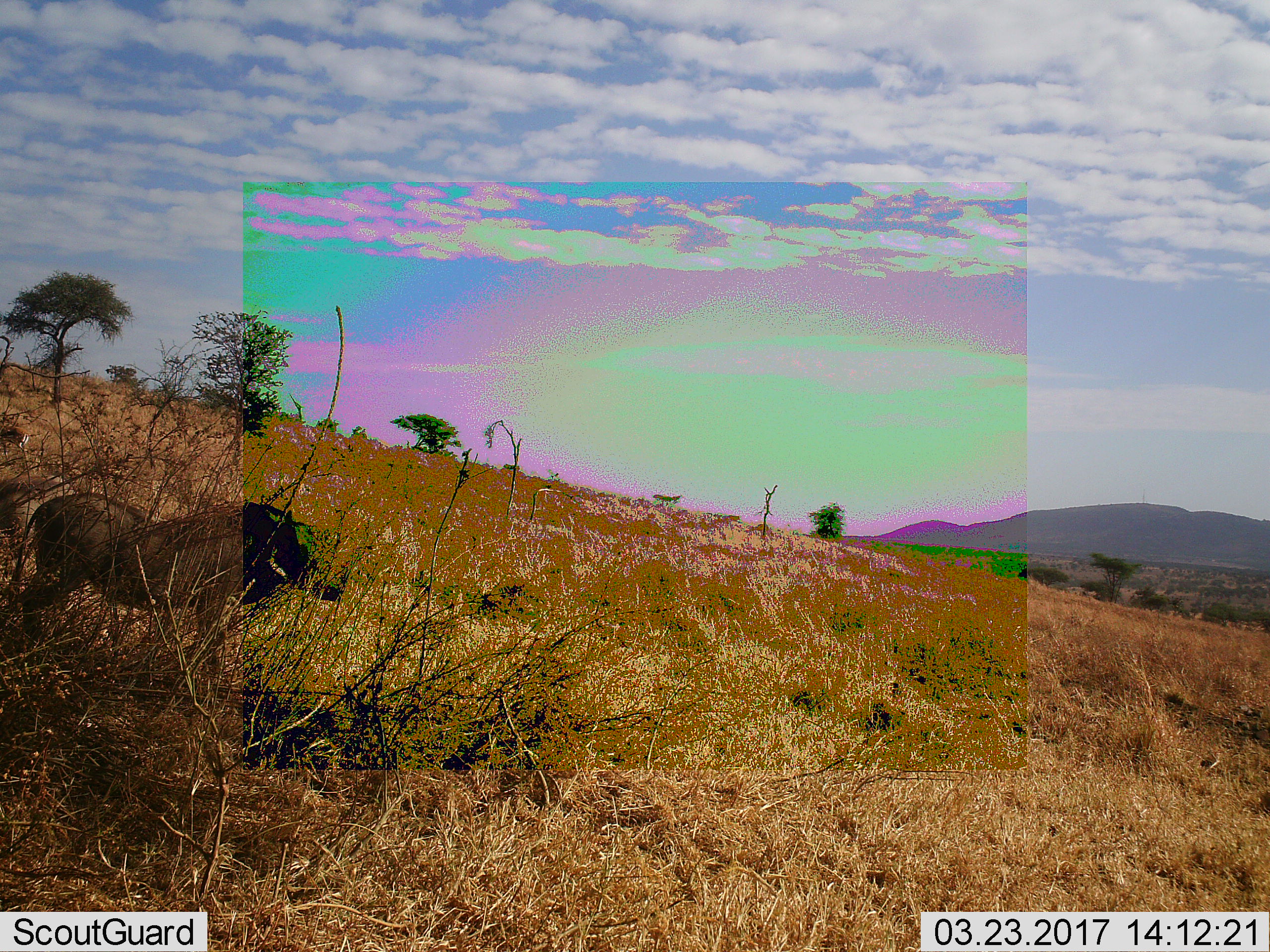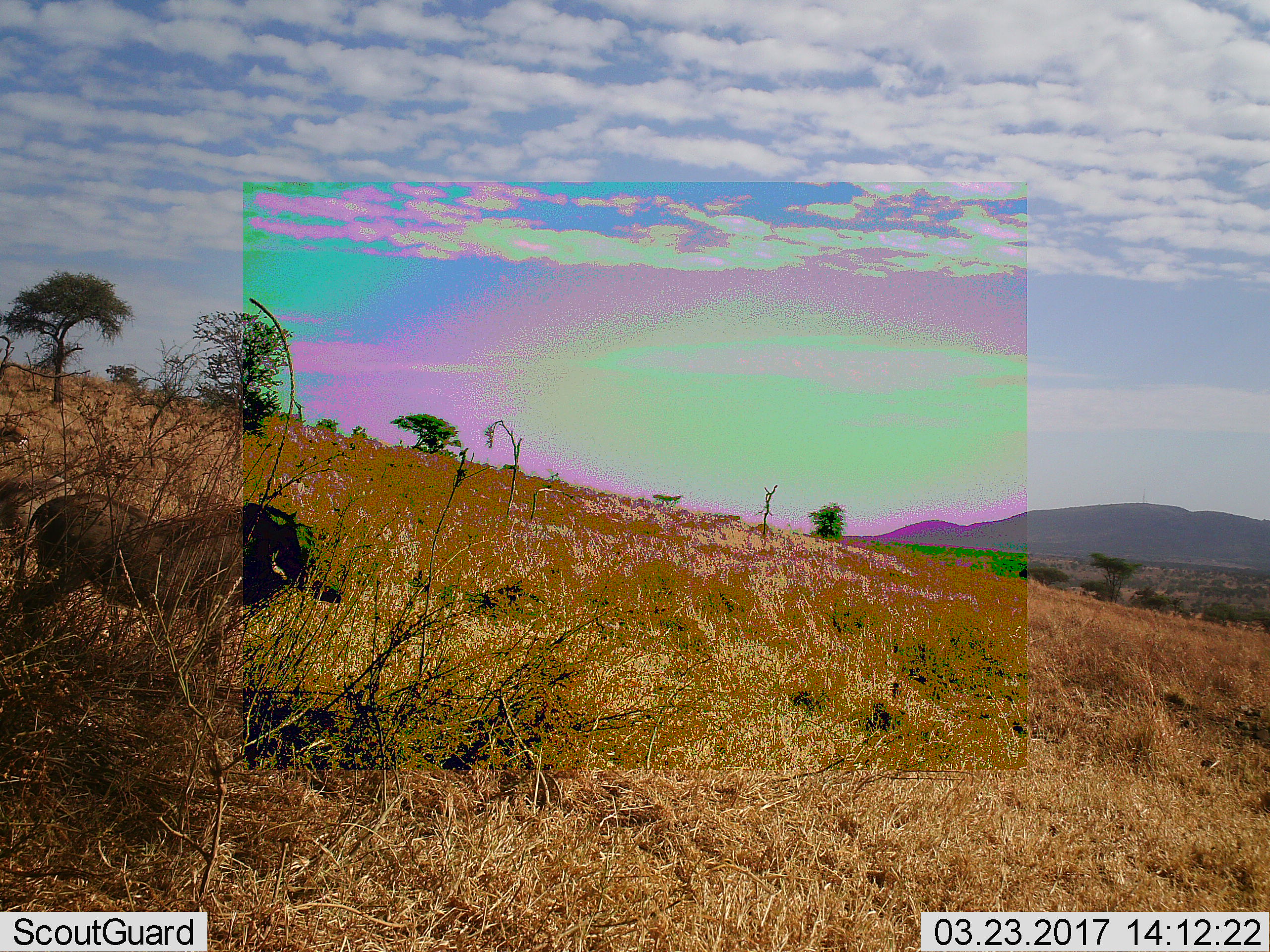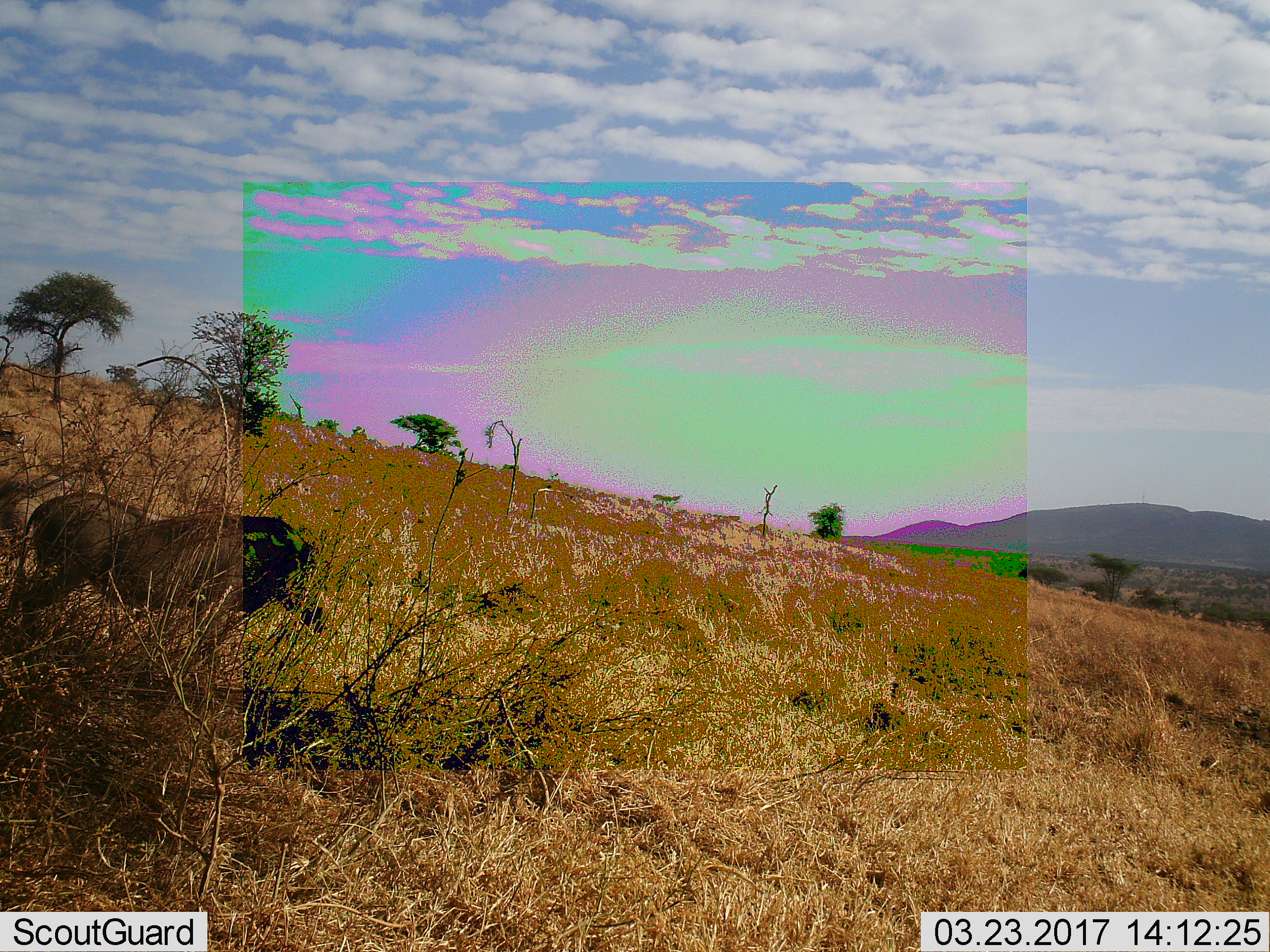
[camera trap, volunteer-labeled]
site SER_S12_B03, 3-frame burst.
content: unidentified animal